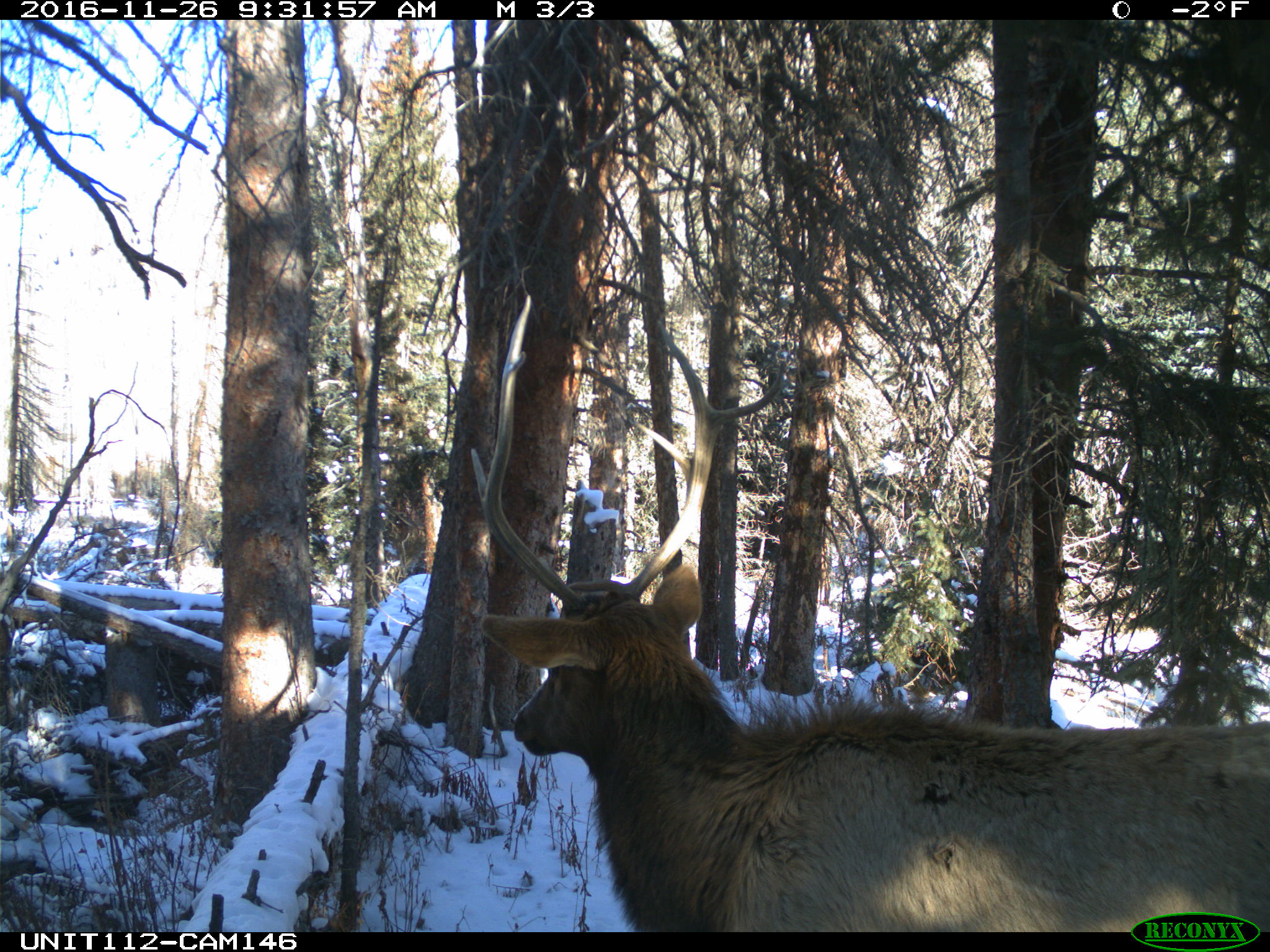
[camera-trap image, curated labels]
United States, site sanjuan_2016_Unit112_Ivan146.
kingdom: Animalia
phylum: Chordata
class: Mammalia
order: Artiodactyla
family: Cervidae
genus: Cervus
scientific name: Cervus elaphus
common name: red deer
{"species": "Cervus elaphus (red deer)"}